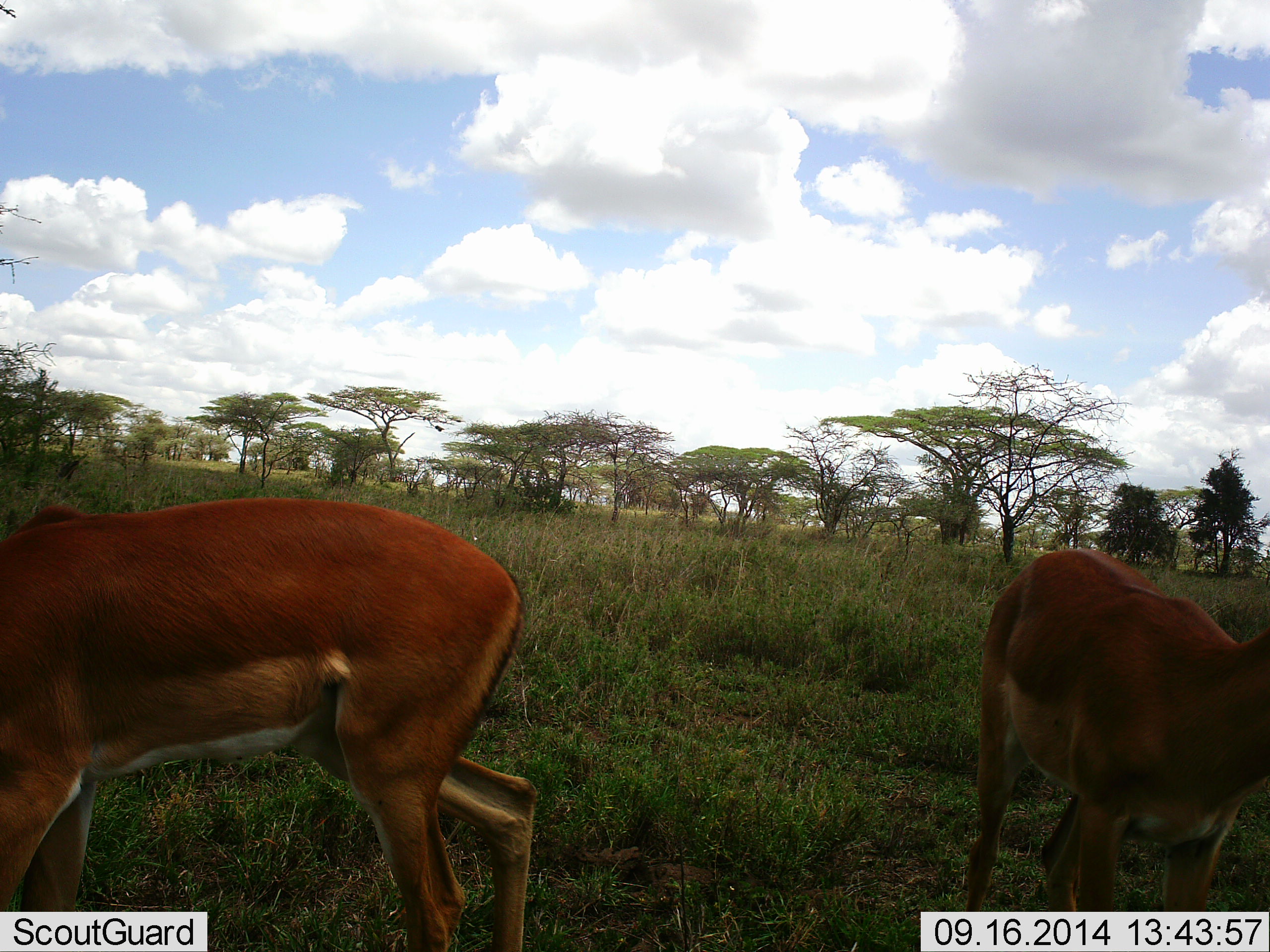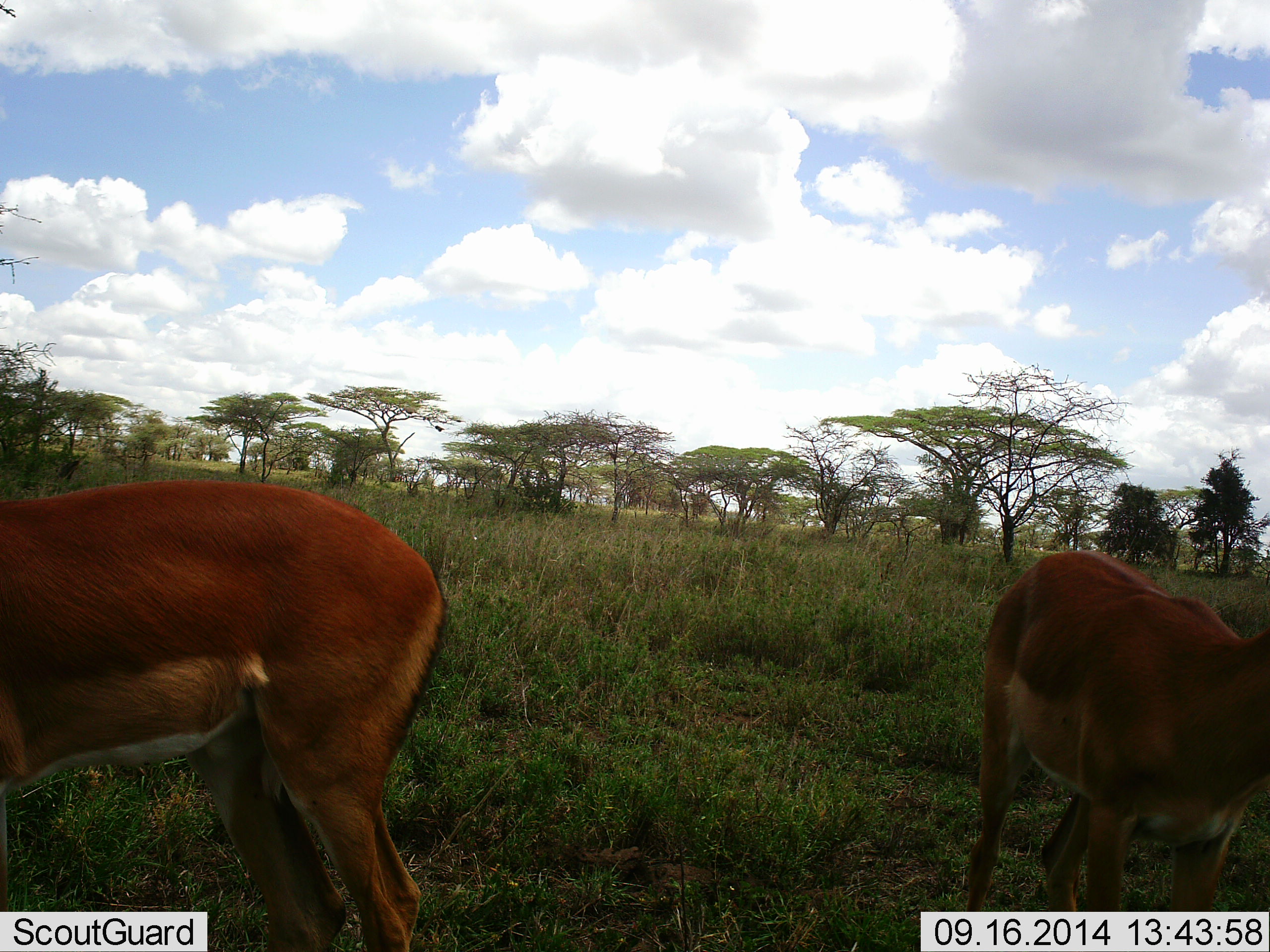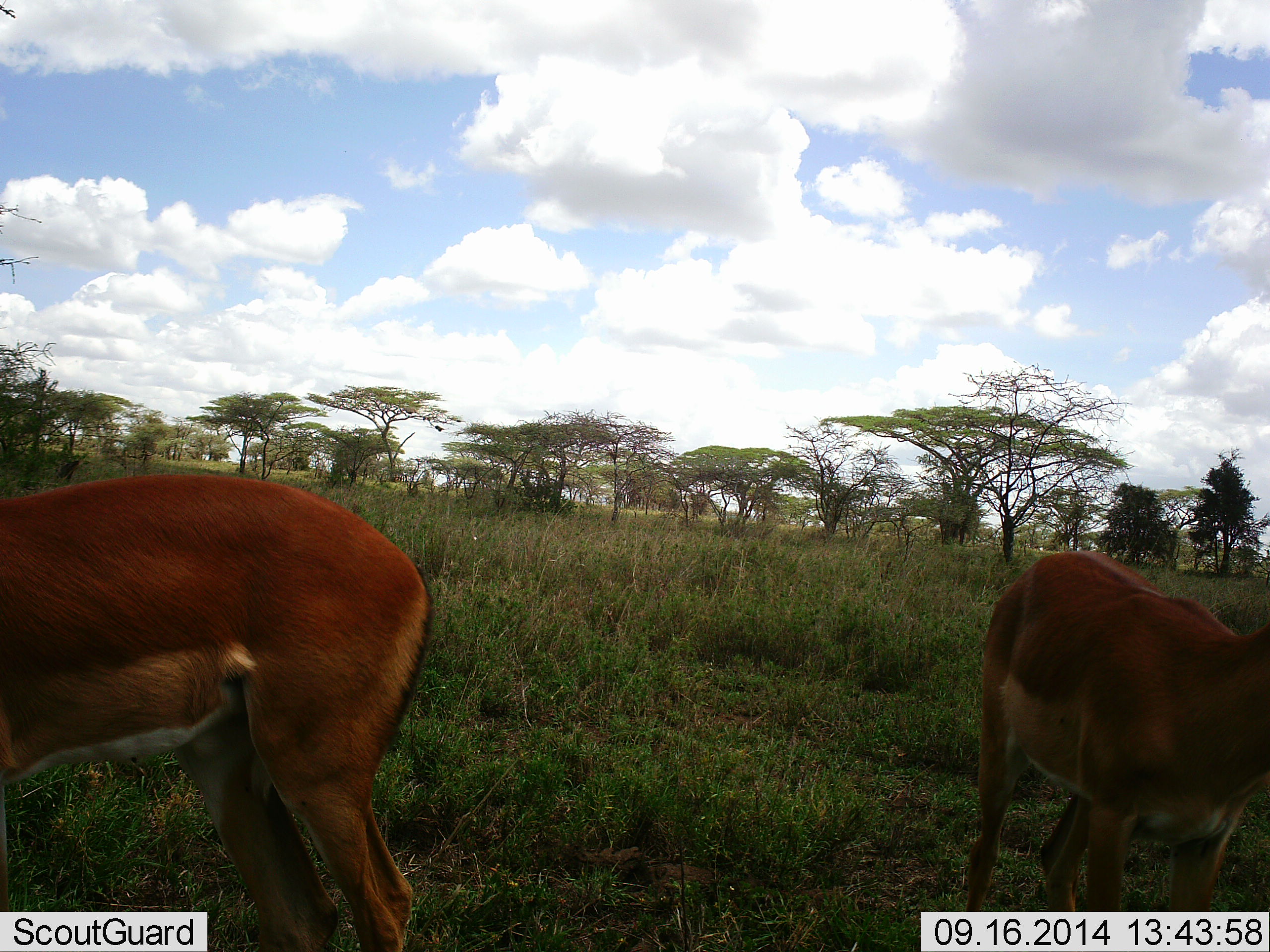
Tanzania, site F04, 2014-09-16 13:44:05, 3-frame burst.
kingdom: Animalia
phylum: Chordata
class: Mammalia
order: Artiodactyla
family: Bovidae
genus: Aepyceros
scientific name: Aepyceros melampus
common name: impala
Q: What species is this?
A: Impala (Aepyceros melampus).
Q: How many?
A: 2.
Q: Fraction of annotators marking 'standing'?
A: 90%.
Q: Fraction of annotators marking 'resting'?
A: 0%.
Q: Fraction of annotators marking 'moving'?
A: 10%.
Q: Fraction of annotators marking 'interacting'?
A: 0%.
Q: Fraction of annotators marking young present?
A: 0%.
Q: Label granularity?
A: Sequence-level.